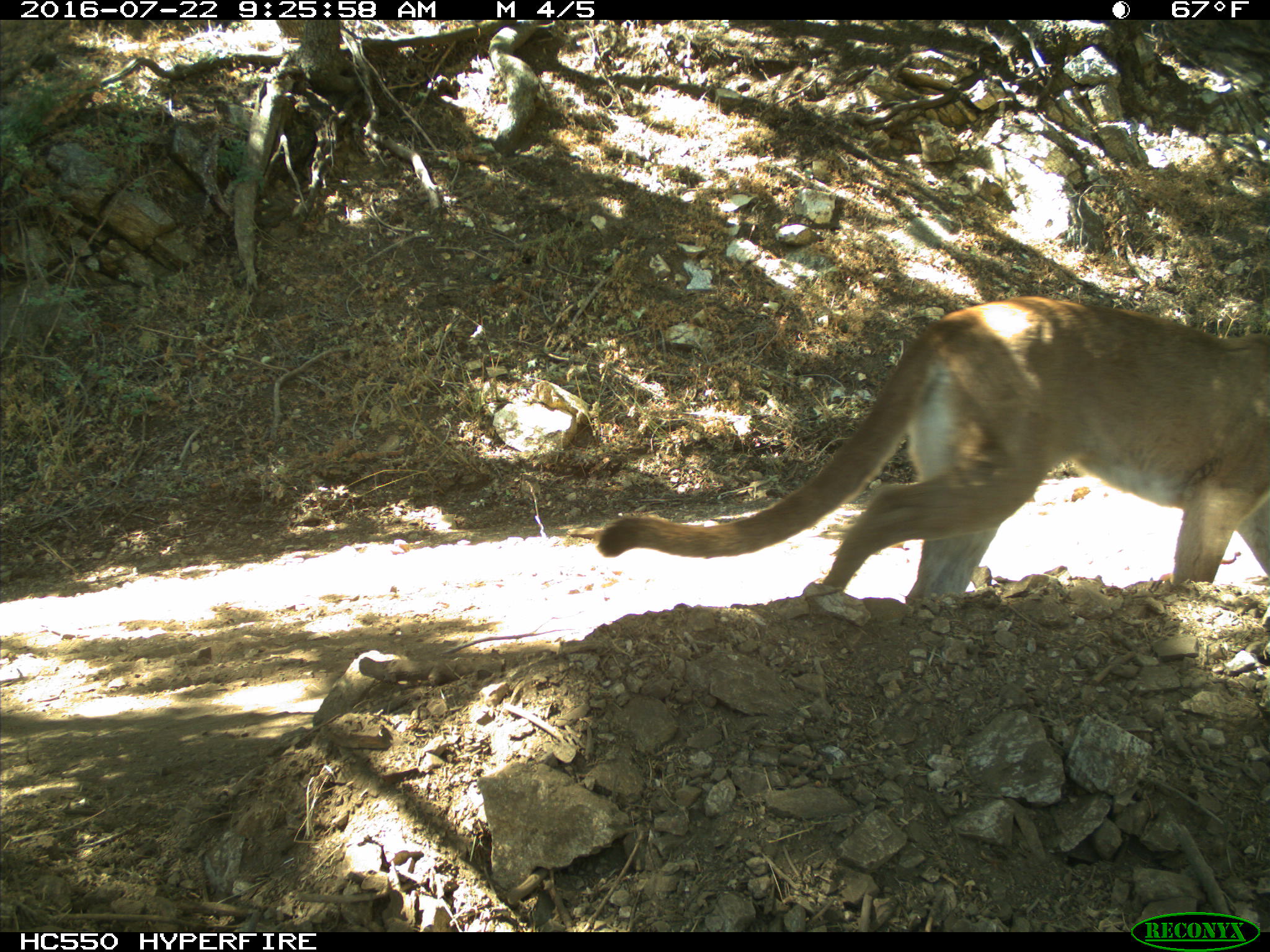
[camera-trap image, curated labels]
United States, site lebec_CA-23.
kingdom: Animalia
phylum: Chordata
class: Mammalia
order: Carnivora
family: Felidae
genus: Puma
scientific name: Puma concolor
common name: mountain lion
Puma concolor (mountain lion).